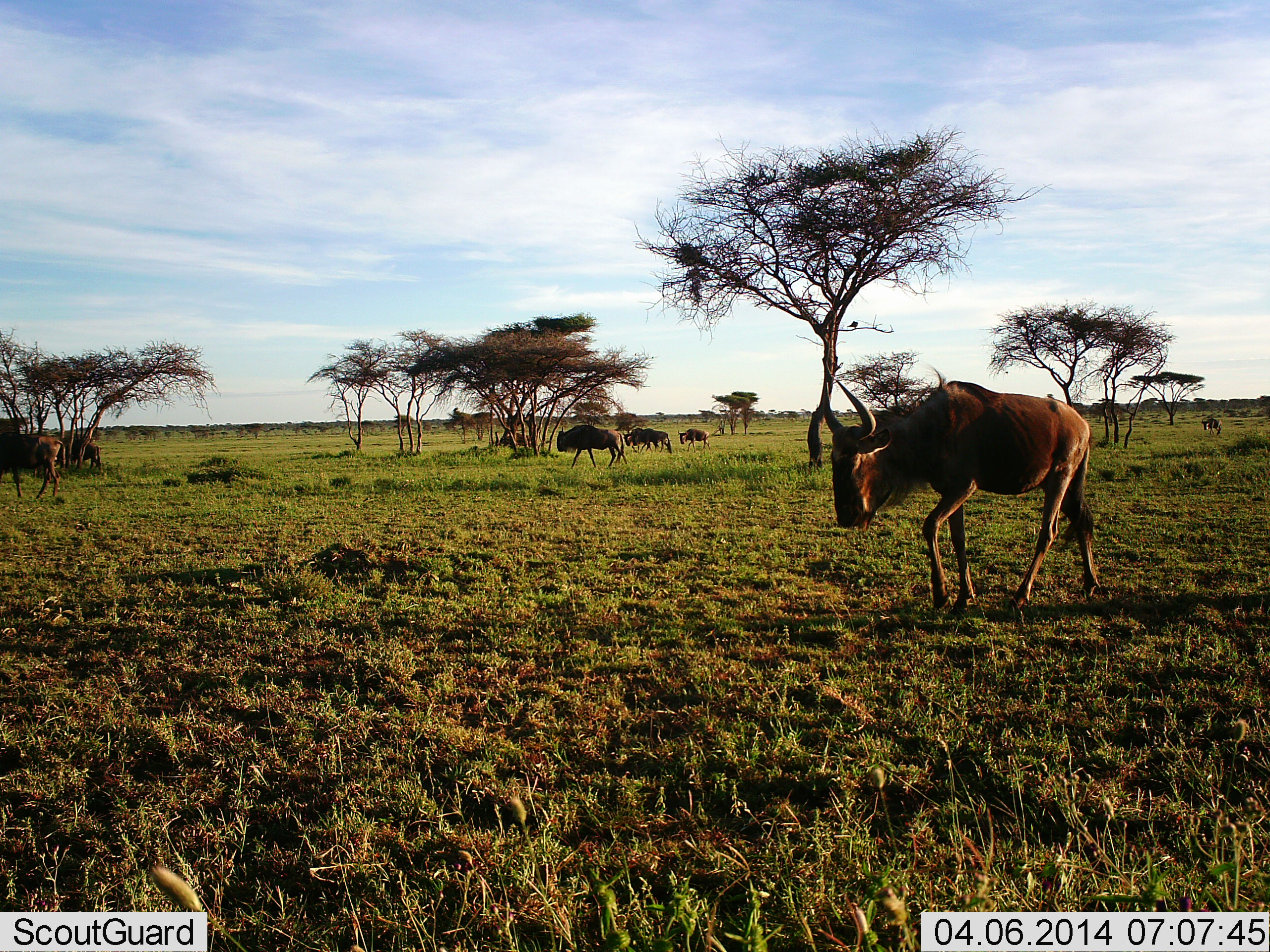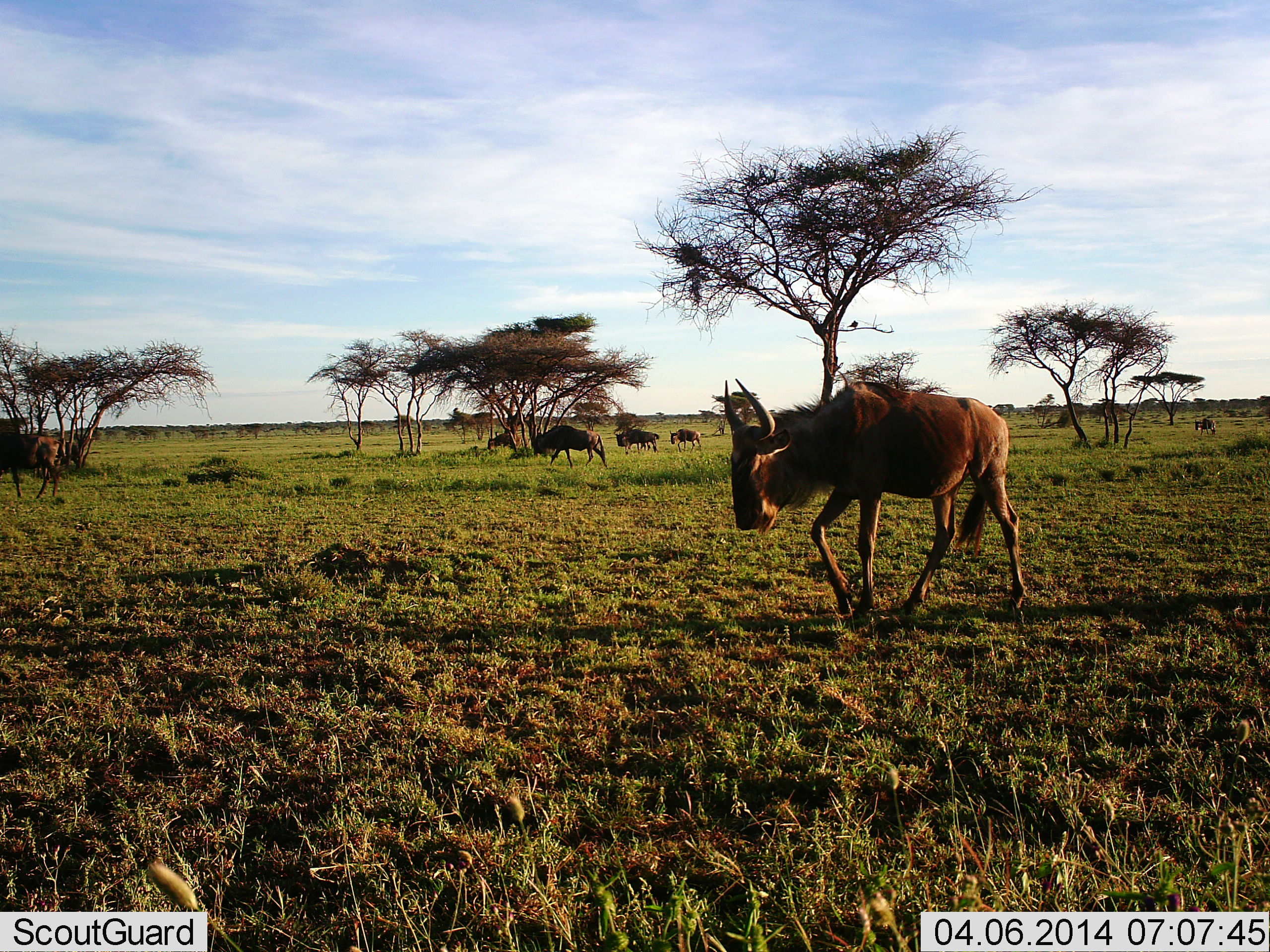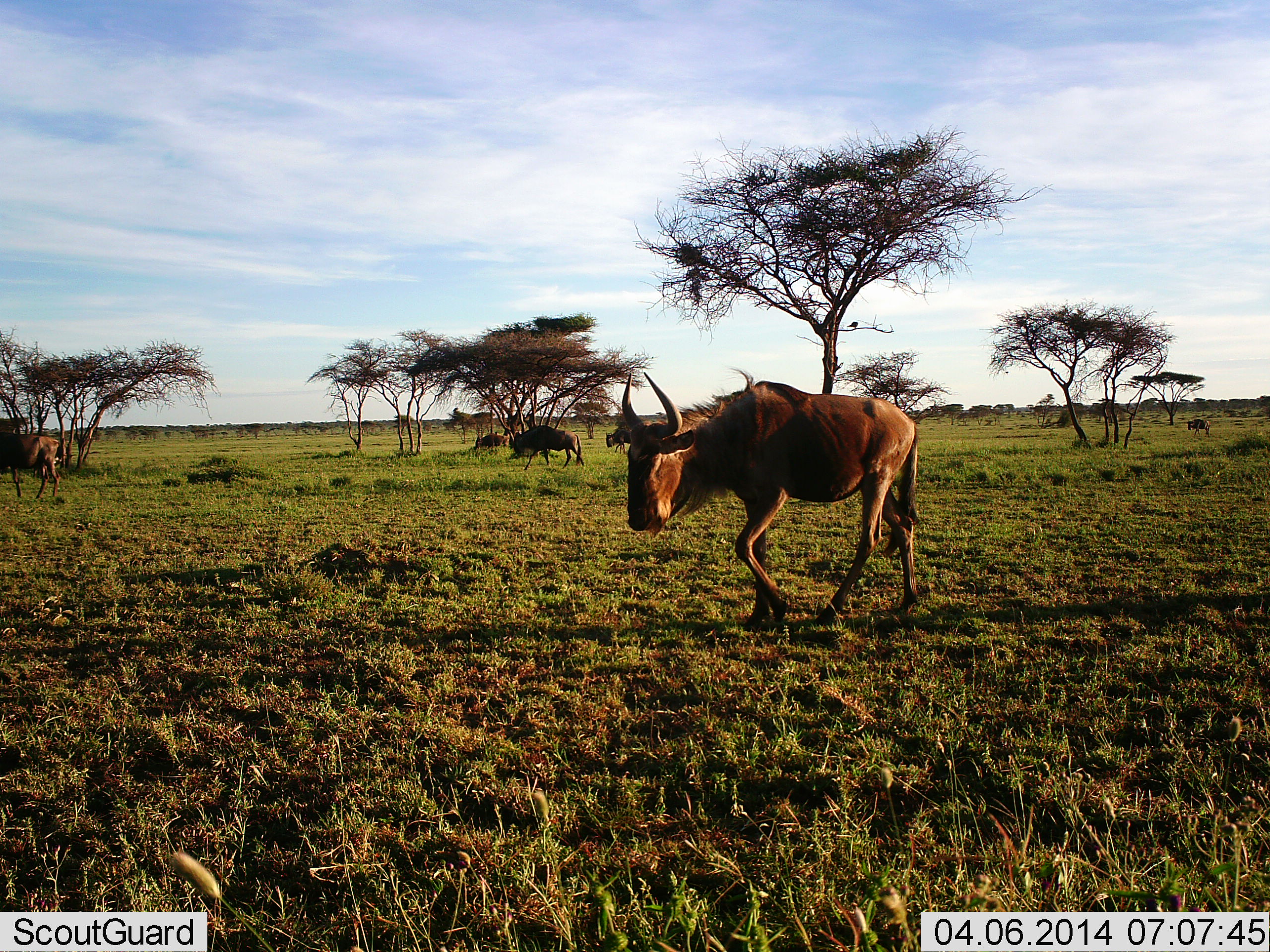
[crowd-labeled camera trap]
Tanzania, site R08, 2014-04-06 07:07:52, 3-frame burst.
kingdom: Animalia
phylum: Chordata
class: Mammalia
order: Artiodactyla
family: Bovidae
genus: Connochaetes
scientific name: Connochaetes taurinus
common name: blue wildebeest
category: wildebeest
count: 8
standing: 10%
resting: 0%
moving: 100%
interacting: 0%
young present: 10%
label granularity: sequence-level